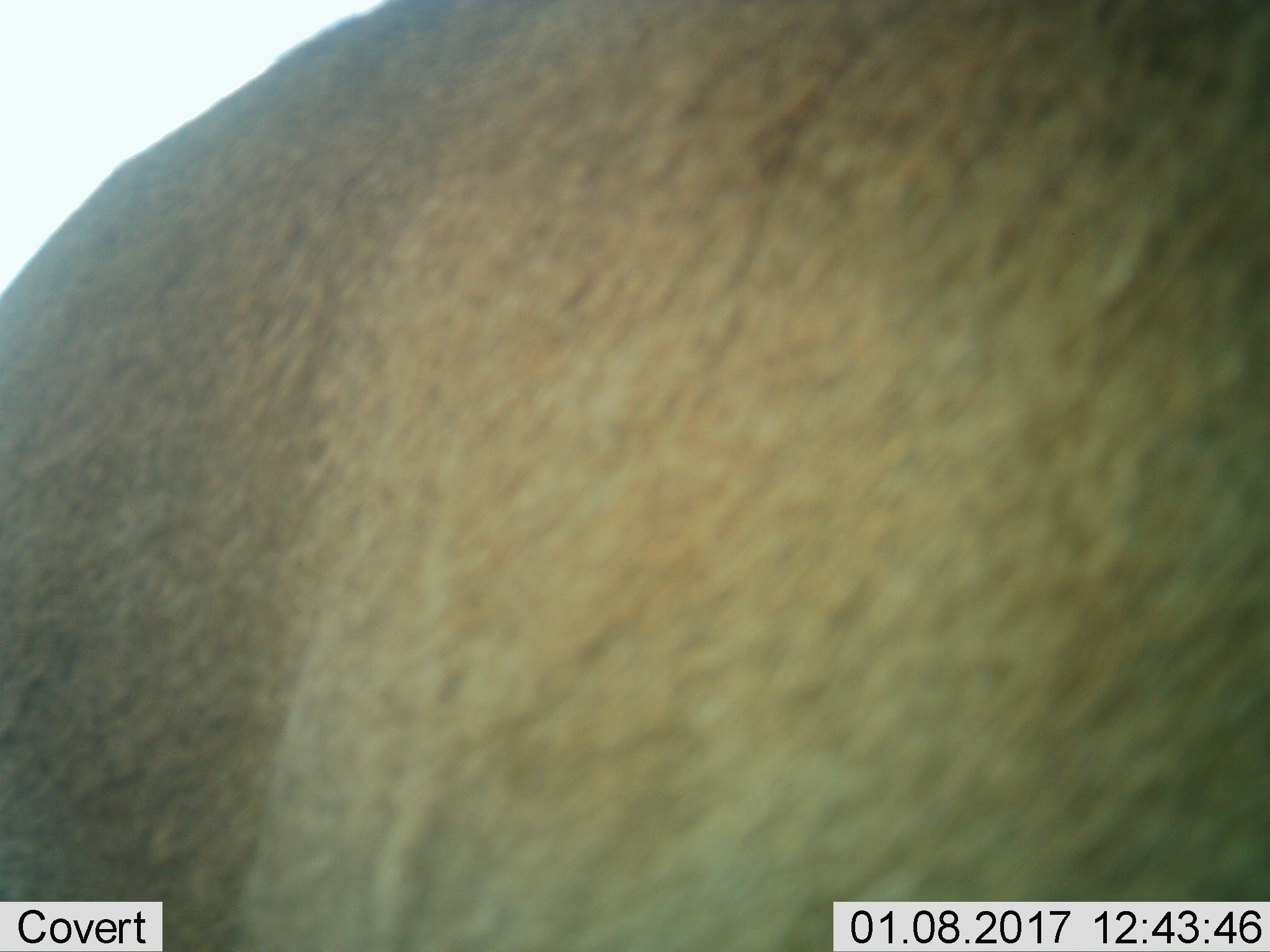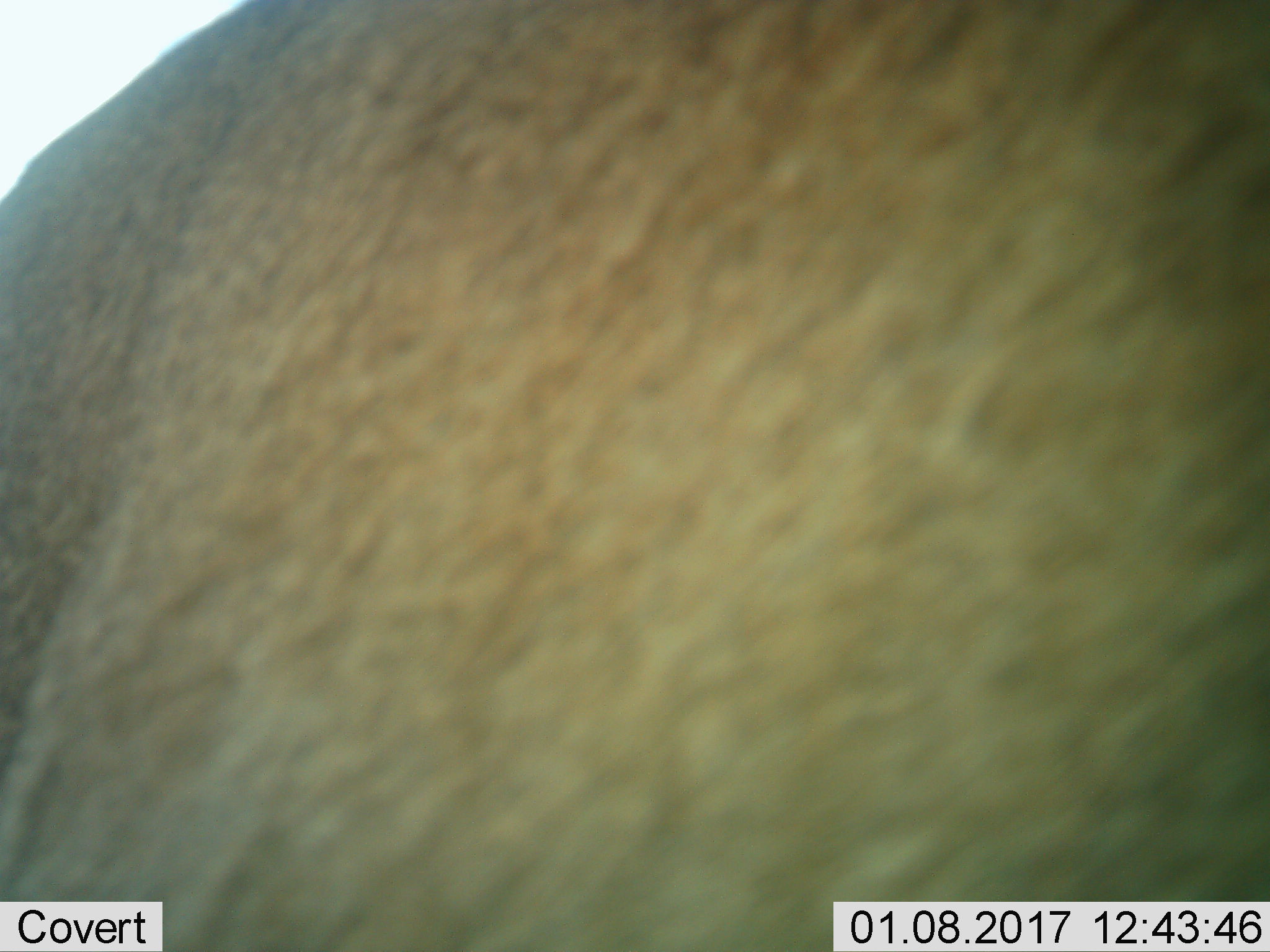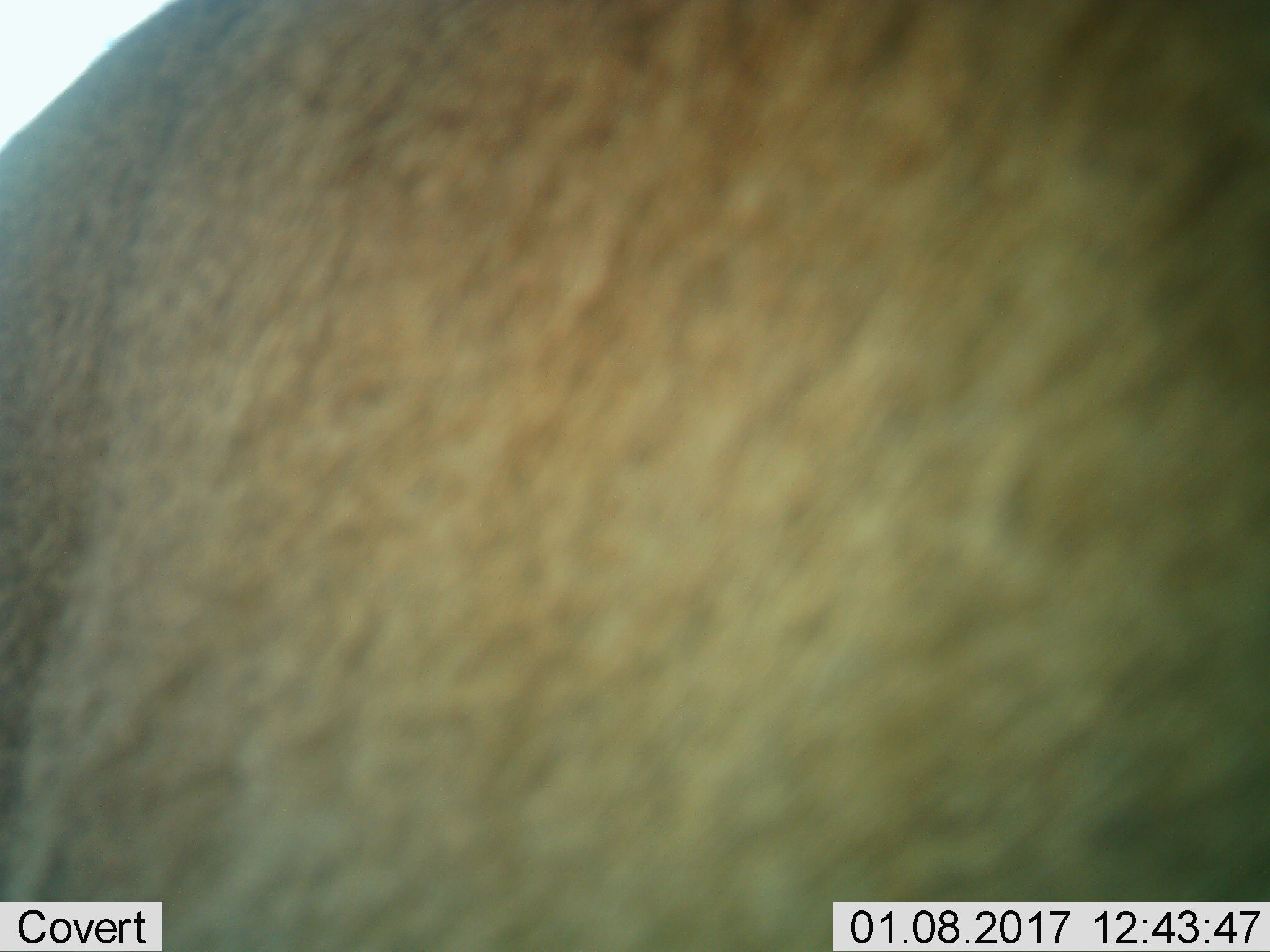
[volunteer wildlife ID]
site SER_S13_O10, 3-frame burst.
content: unidentified animal